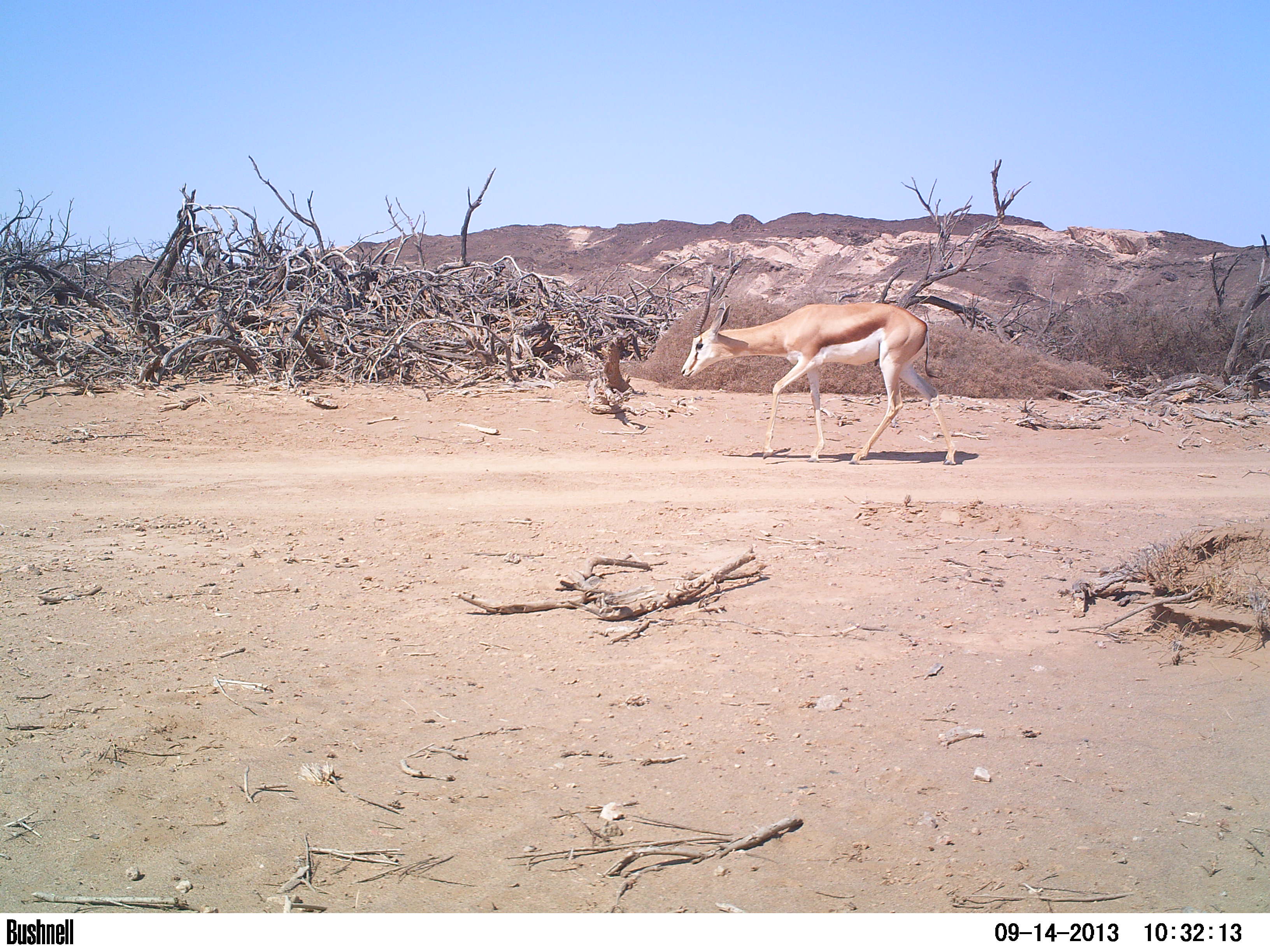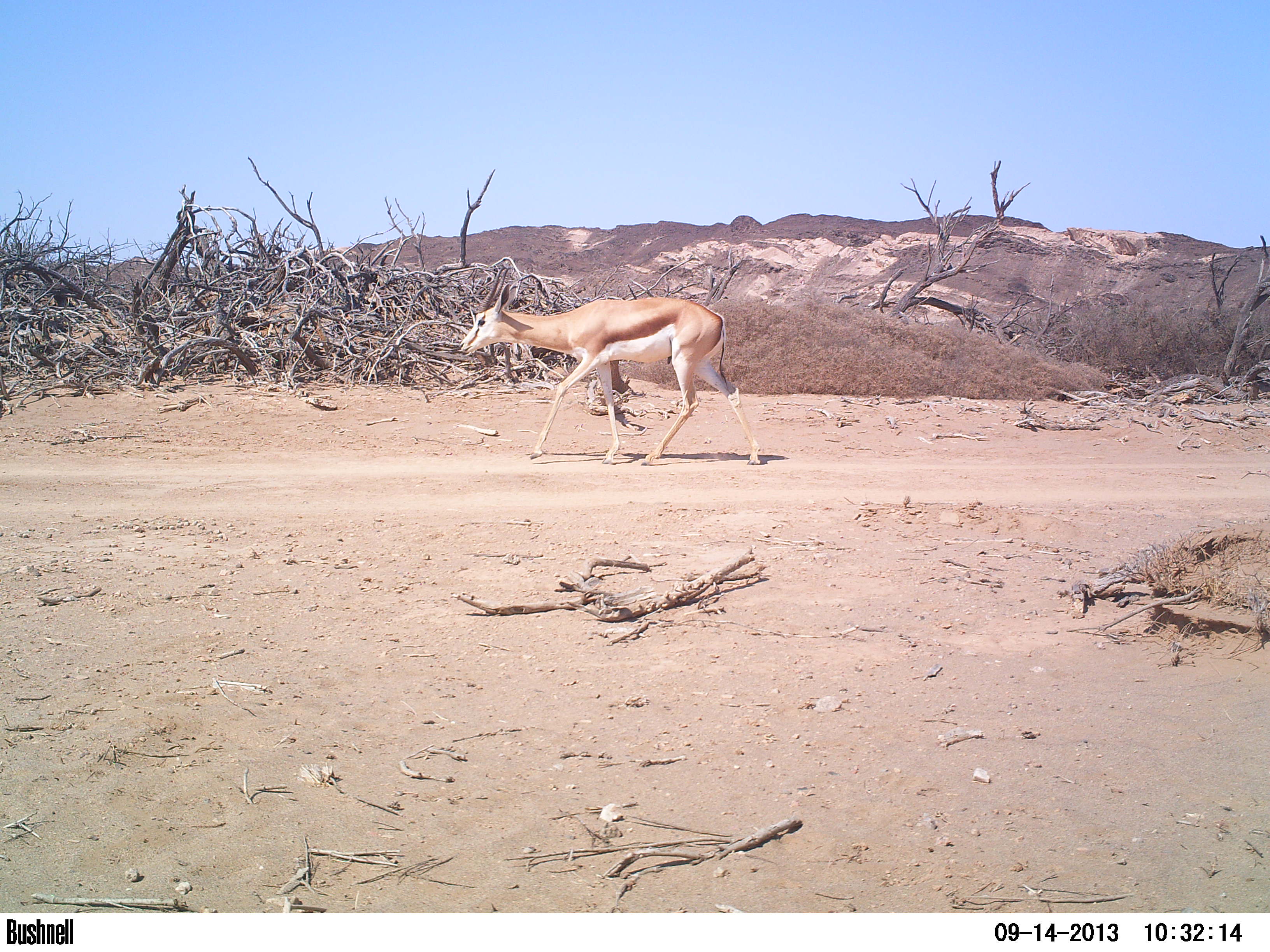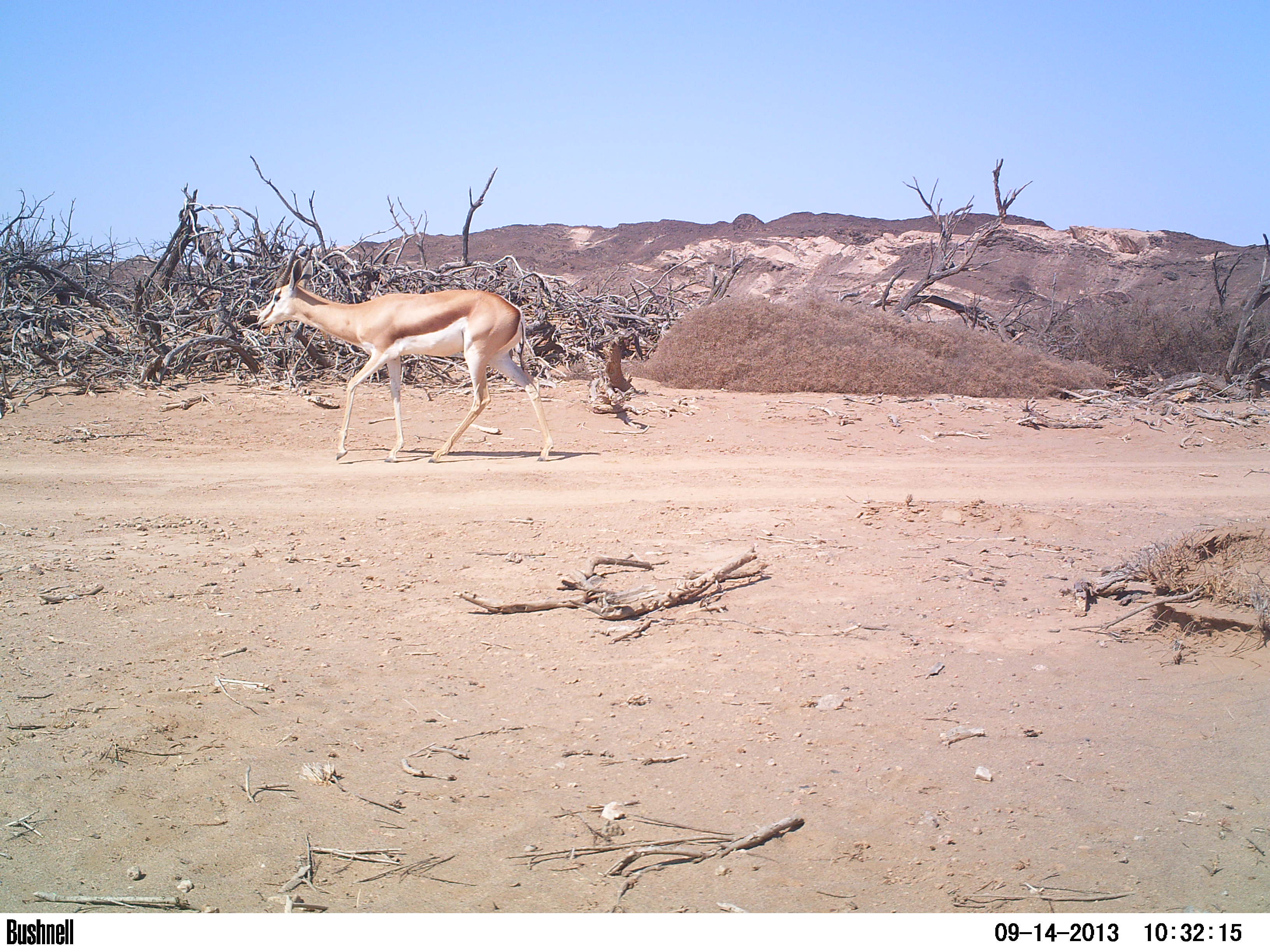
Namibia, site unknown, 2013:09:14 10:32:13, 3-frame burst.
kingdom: Animalia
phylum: Chordata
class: Mammalia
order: Artiodactyla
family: Bovidae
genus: Antidorcas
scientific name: Antidorcas marsupialis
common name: springbok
Antidorcas marsupialis (springbok).